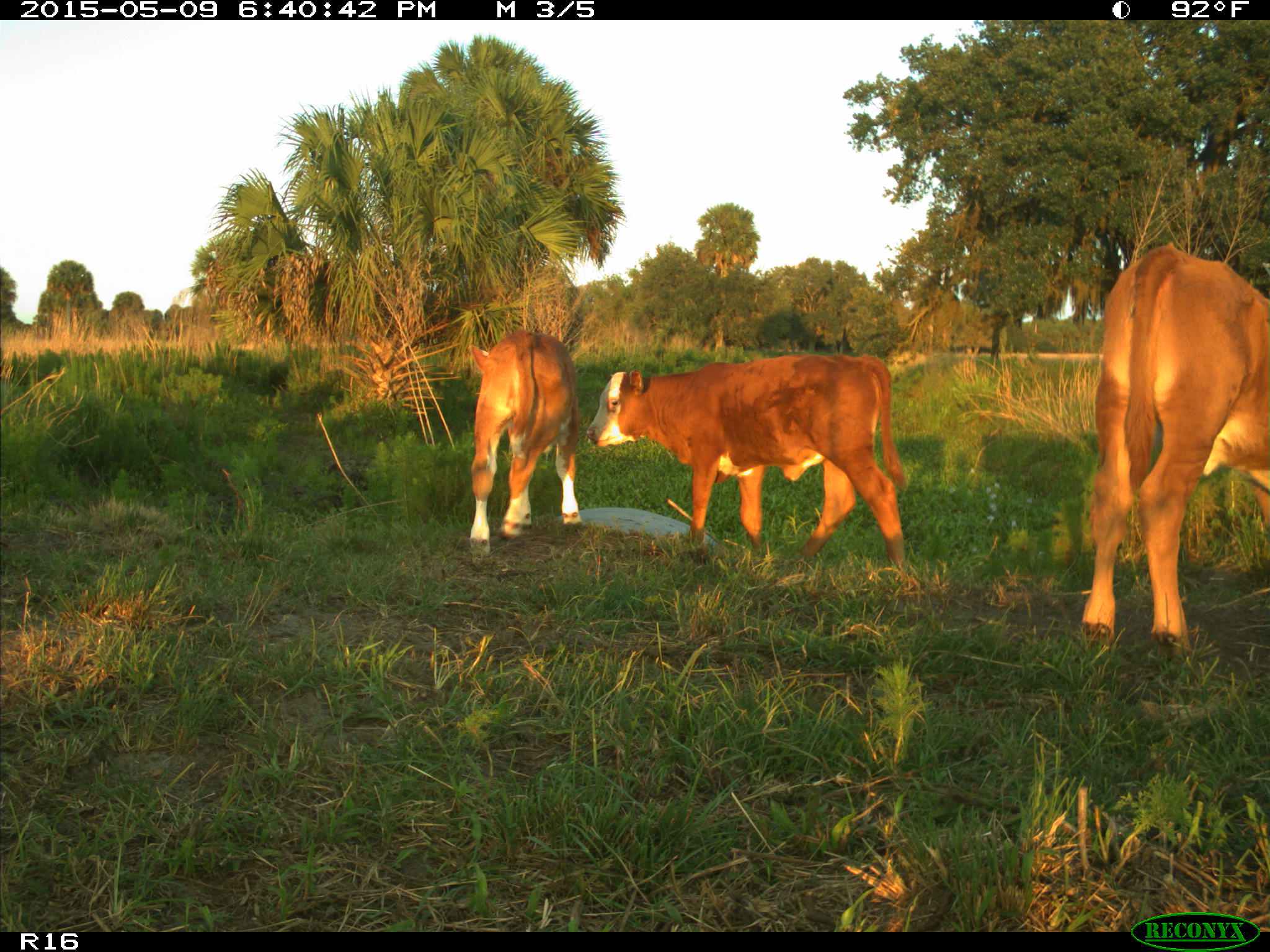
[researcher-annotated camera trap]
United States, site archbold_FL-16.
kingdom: Animalia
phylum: Chordata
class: Mammalia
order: Artiodactyla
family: Bovidae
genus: Bos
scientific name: Bos taurus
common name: domestic cow